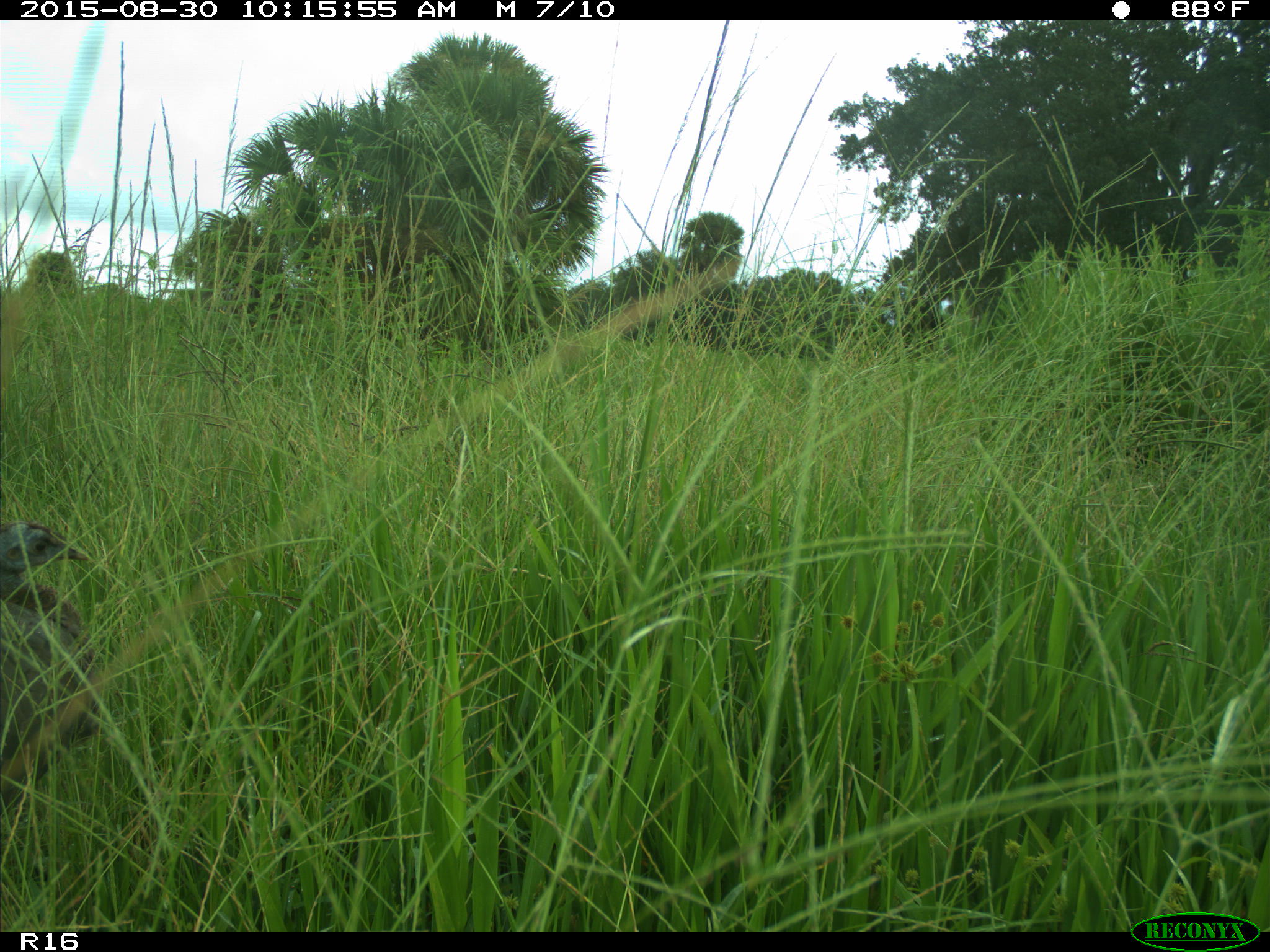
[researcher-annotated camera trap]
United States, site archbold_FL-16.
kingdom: Animalia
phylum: Chordata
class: Aves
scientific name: Aves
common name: birds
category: unidentified bird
Unidentified bird (birds) (Aves).